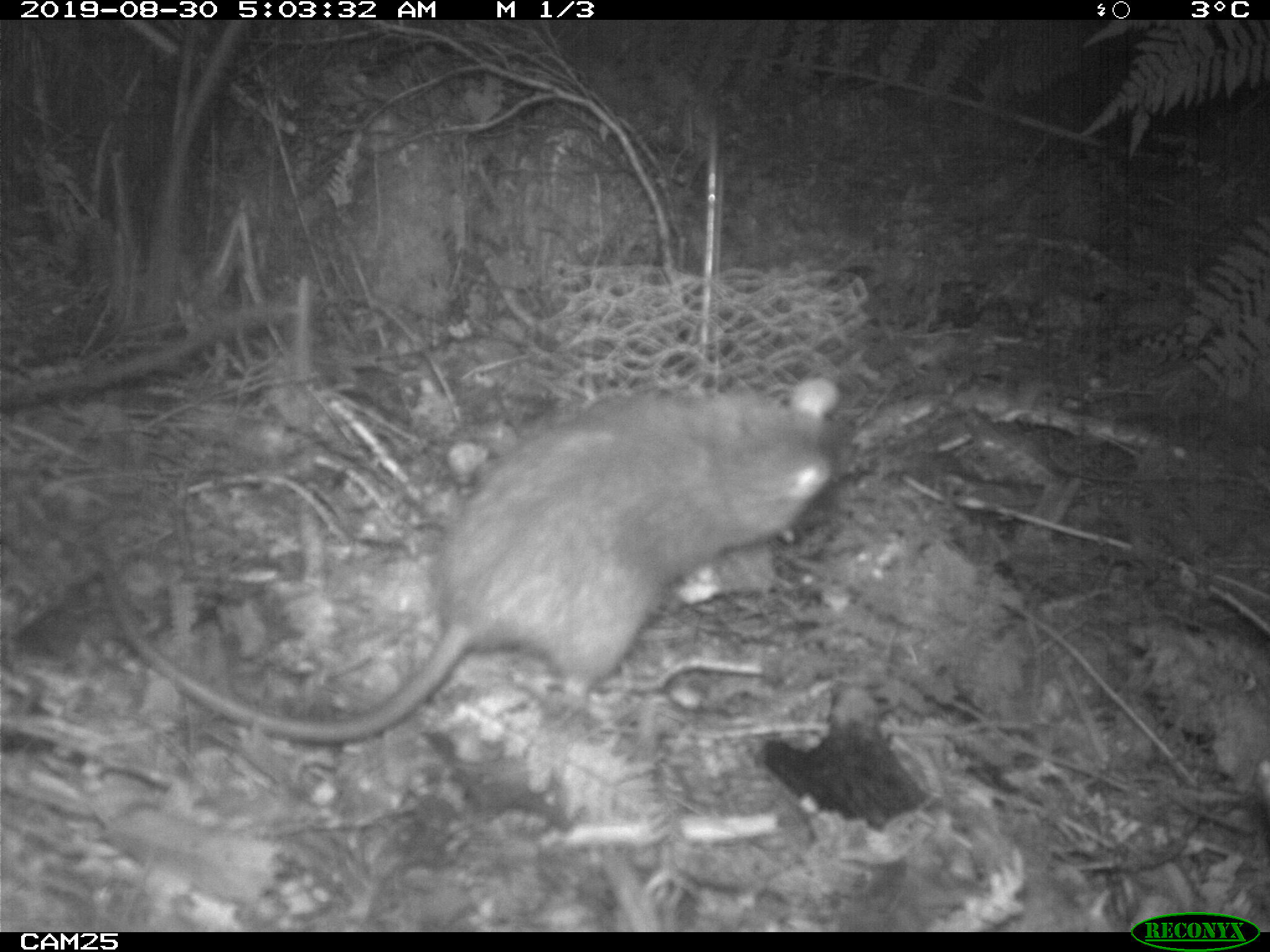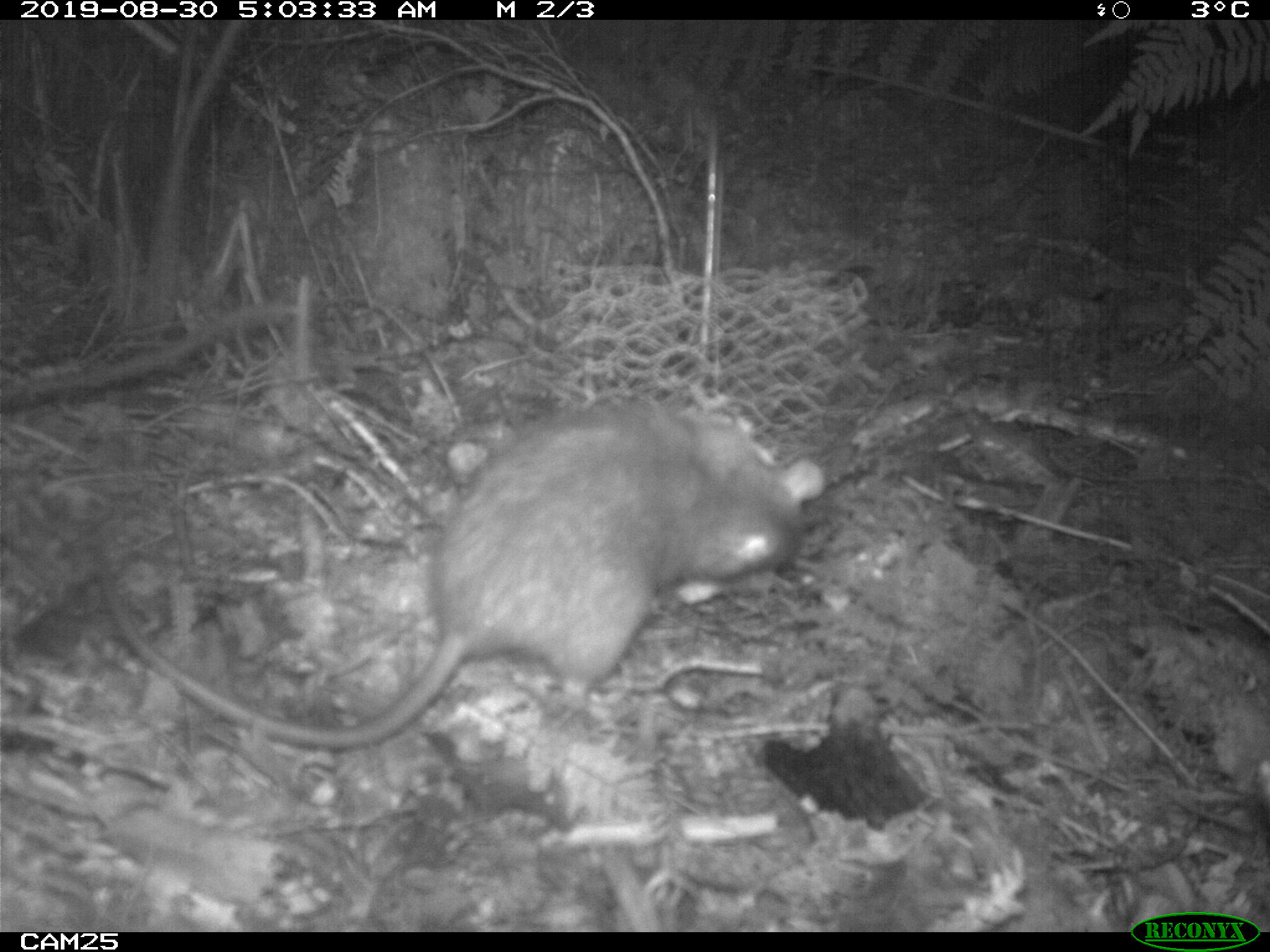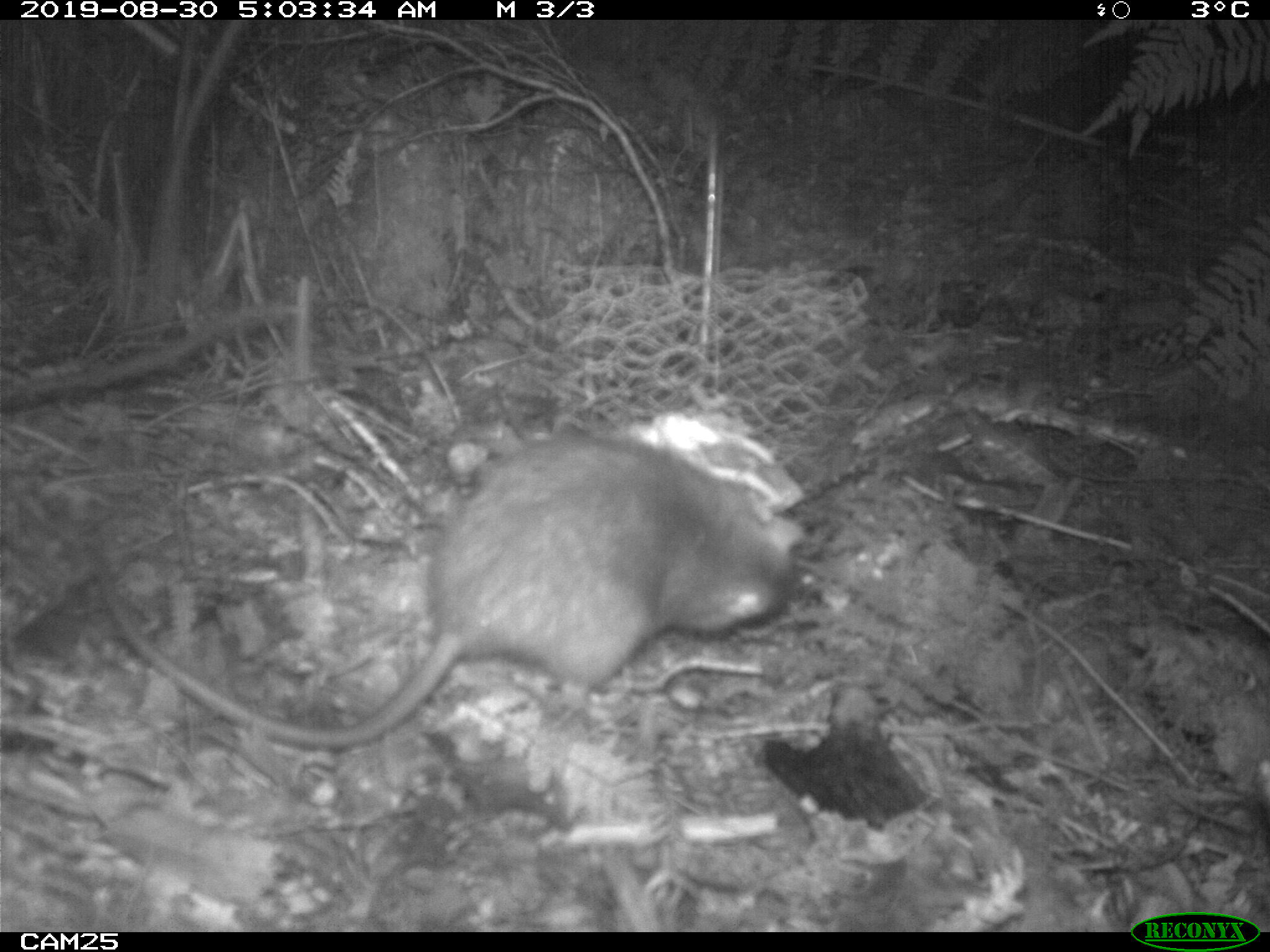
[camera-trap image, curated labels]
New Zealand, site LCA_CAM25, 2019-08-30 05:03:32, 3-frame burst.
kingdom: Animalia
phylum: Chordata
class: Mammalia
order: Rodentia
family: Muridae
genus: Rattus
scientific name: Rattus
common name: rat